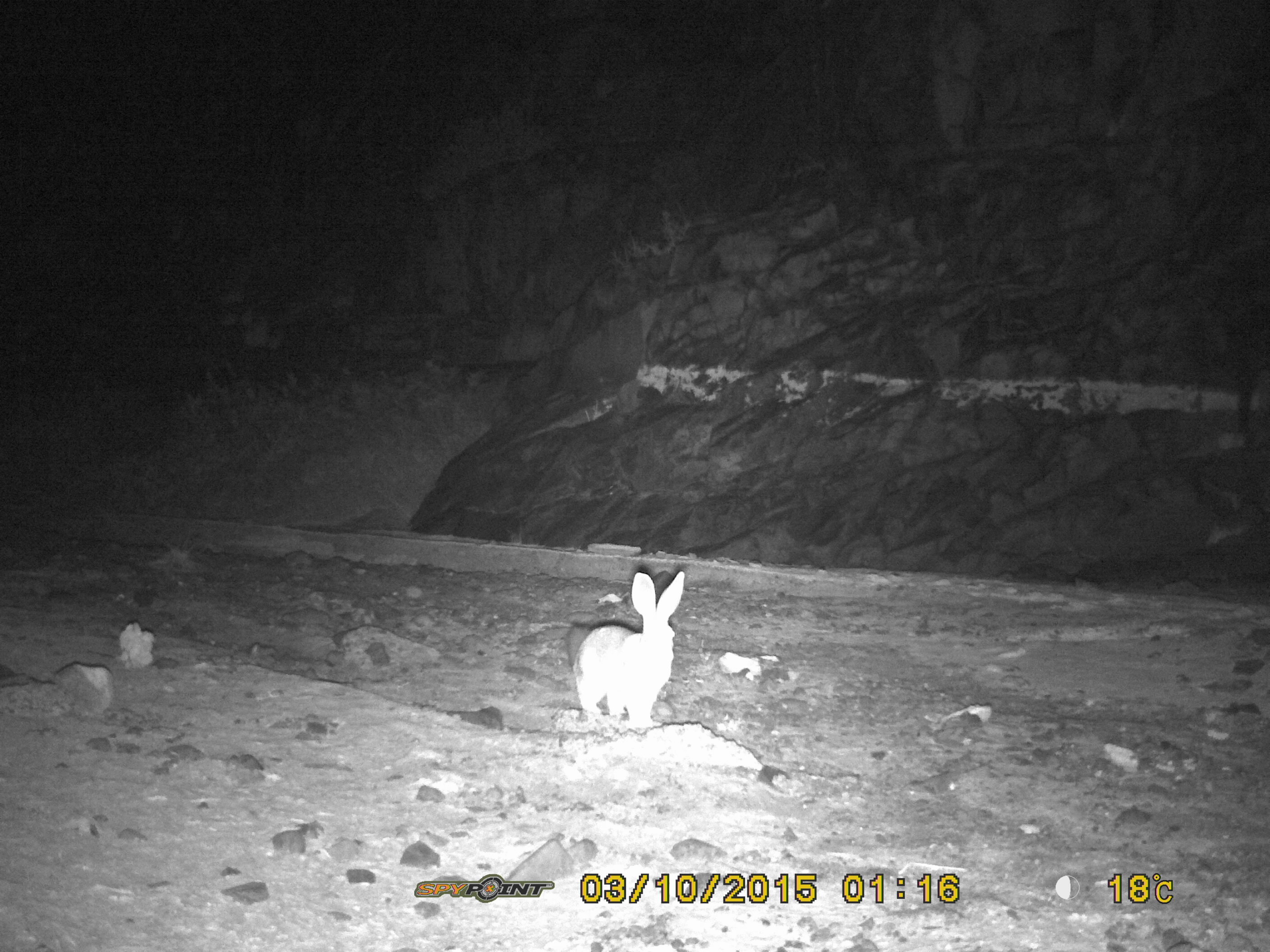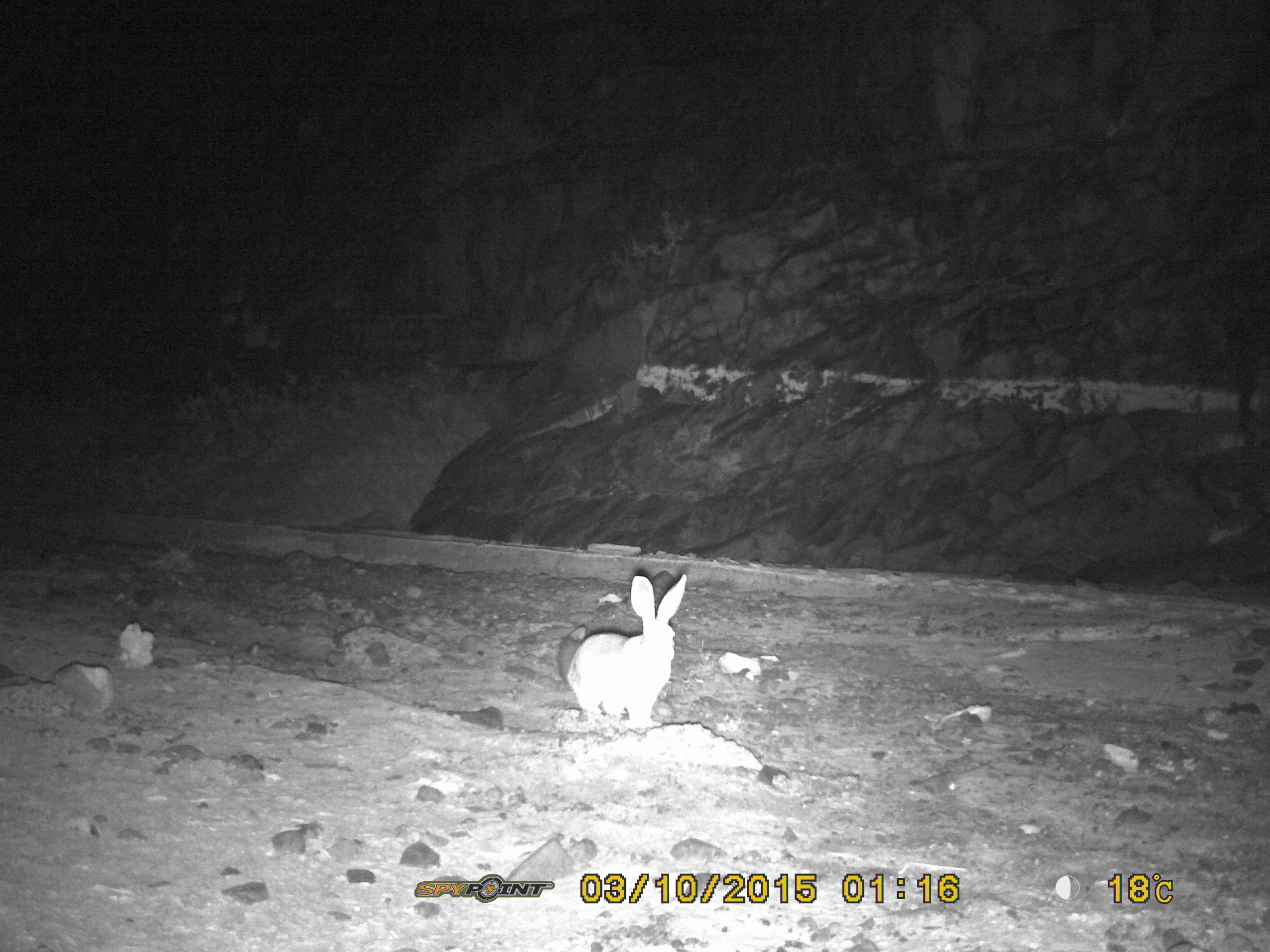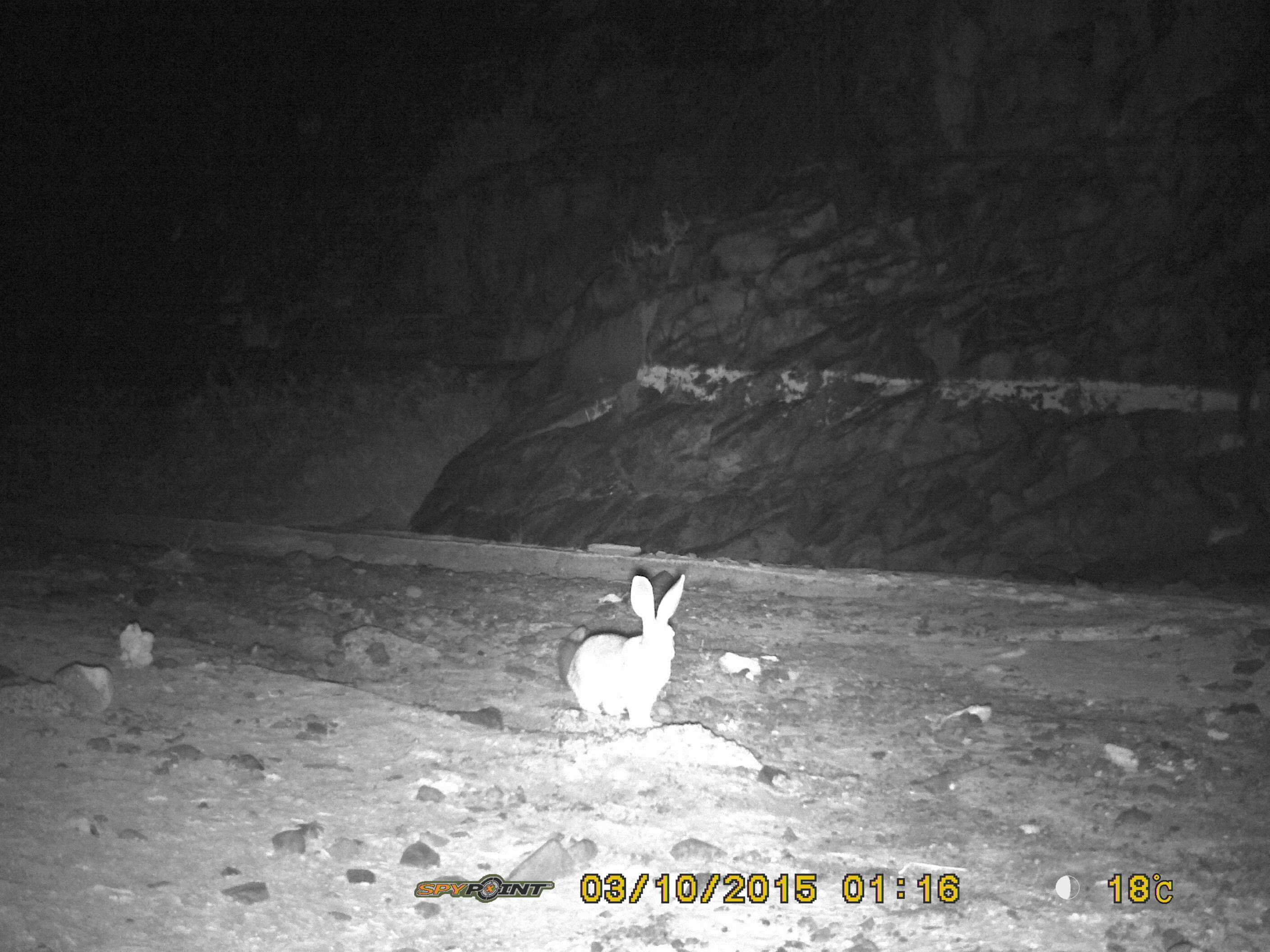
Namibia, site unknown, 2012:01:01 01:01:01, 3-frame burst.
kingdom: Animalia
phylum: Chordata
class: Mammalia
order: Lagomorpha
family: Leporidae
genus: Pronolagus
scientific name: Pronolagus randensis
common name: jameson's red rockhare